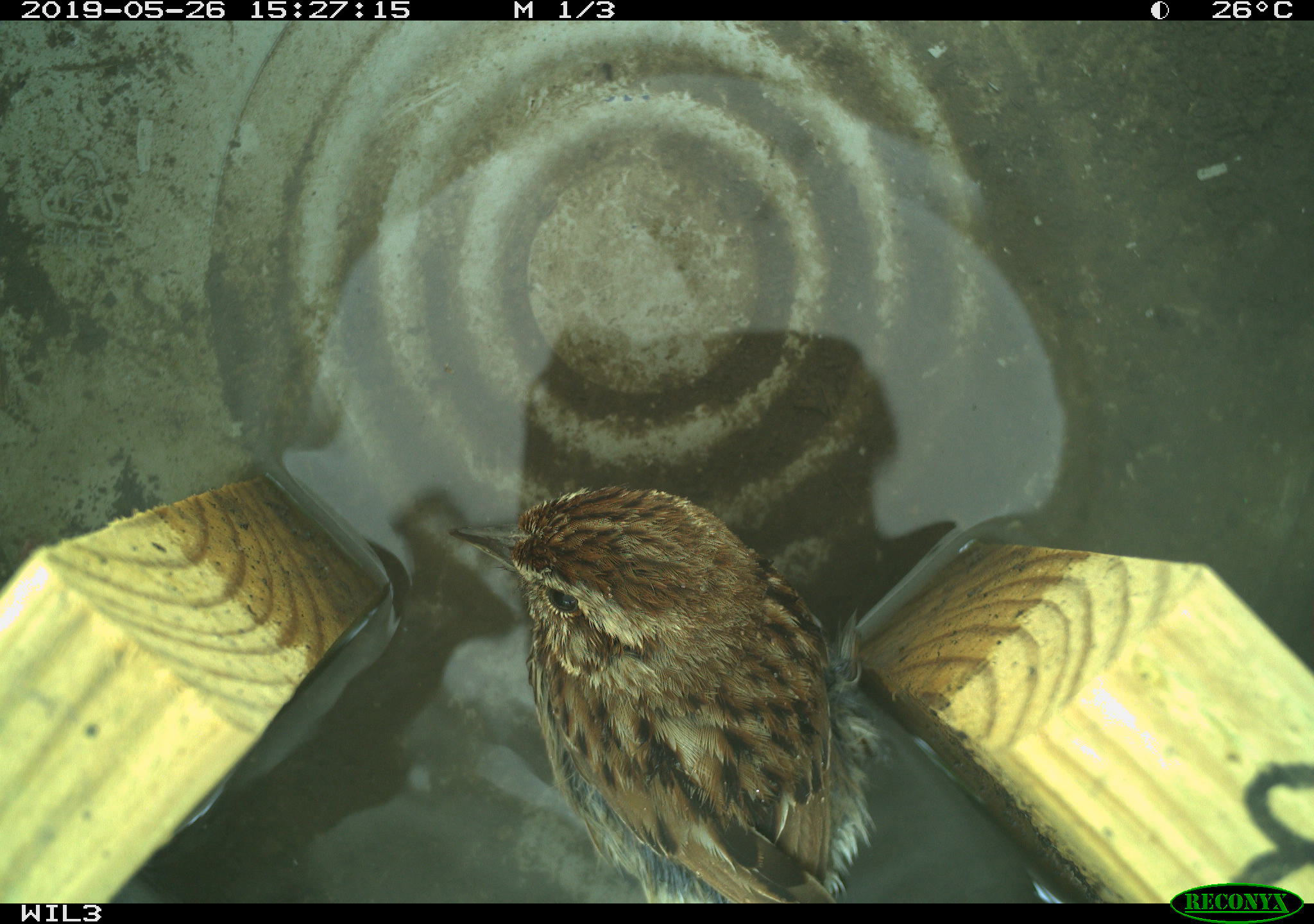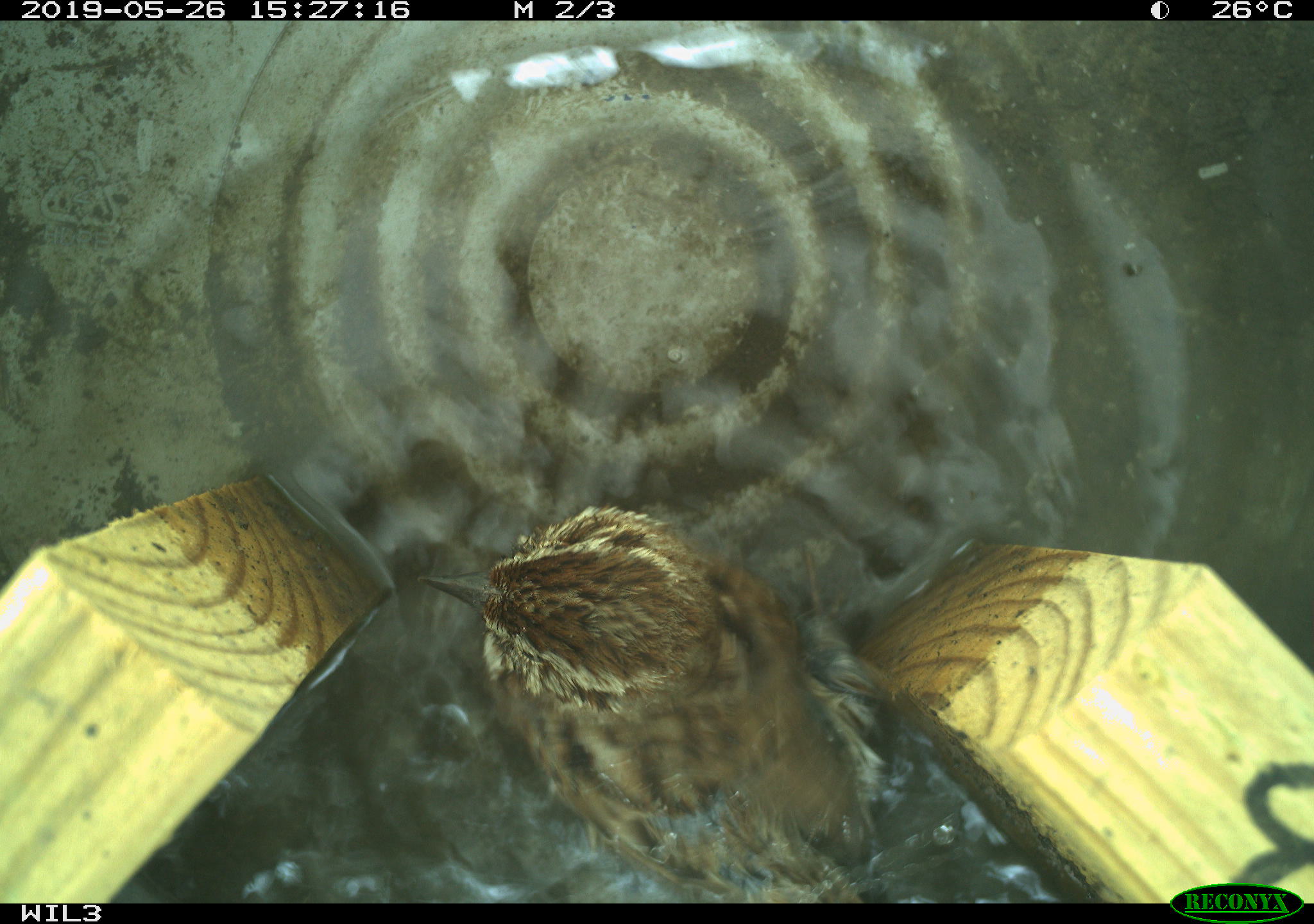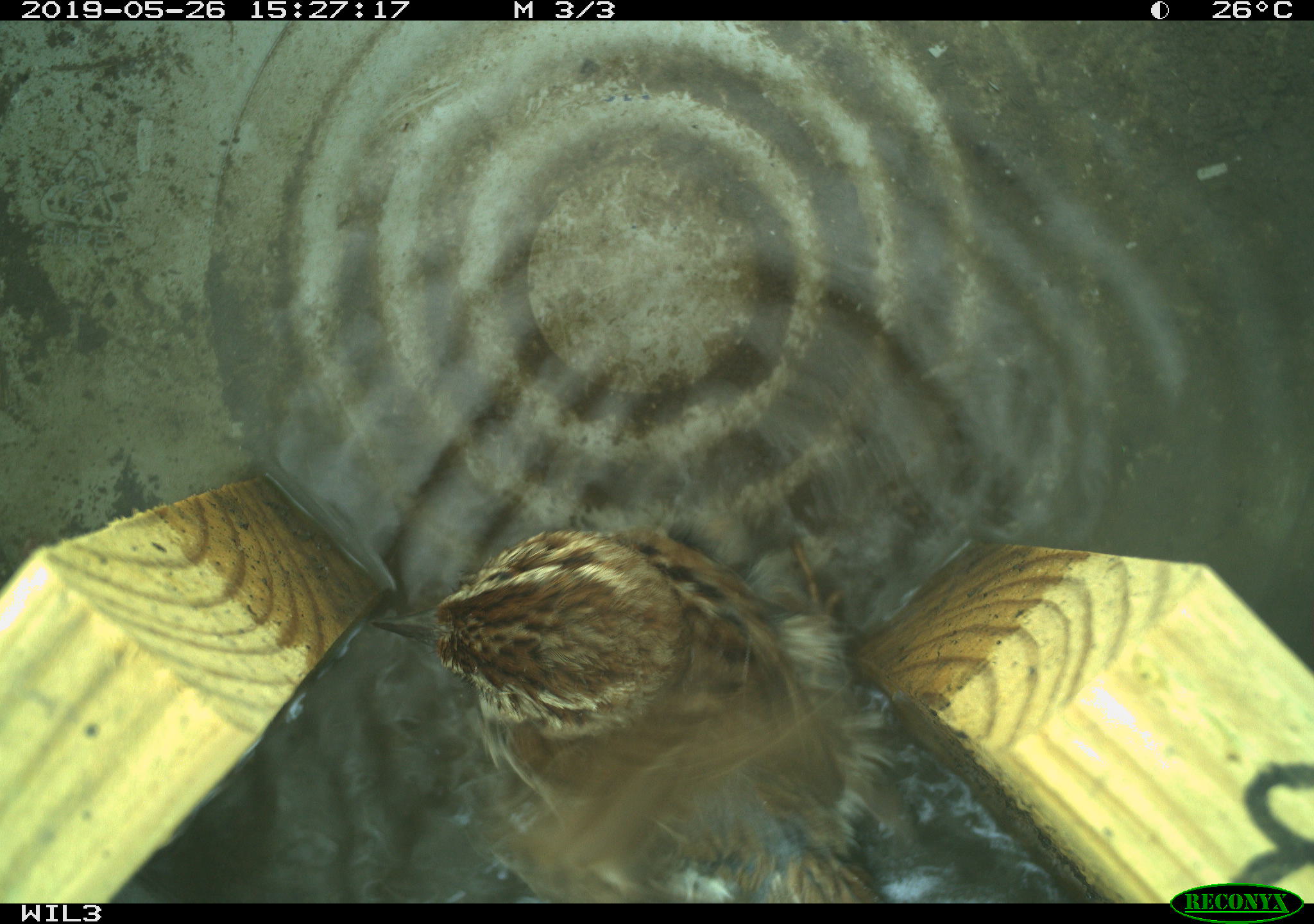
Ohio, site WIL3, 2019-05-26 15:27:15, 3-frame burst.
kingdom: Animalia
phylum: Chordata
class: Aves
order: Passeriformes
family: Passerellidae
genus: Melospiza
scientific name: Melospiza melodia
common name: song sparrow